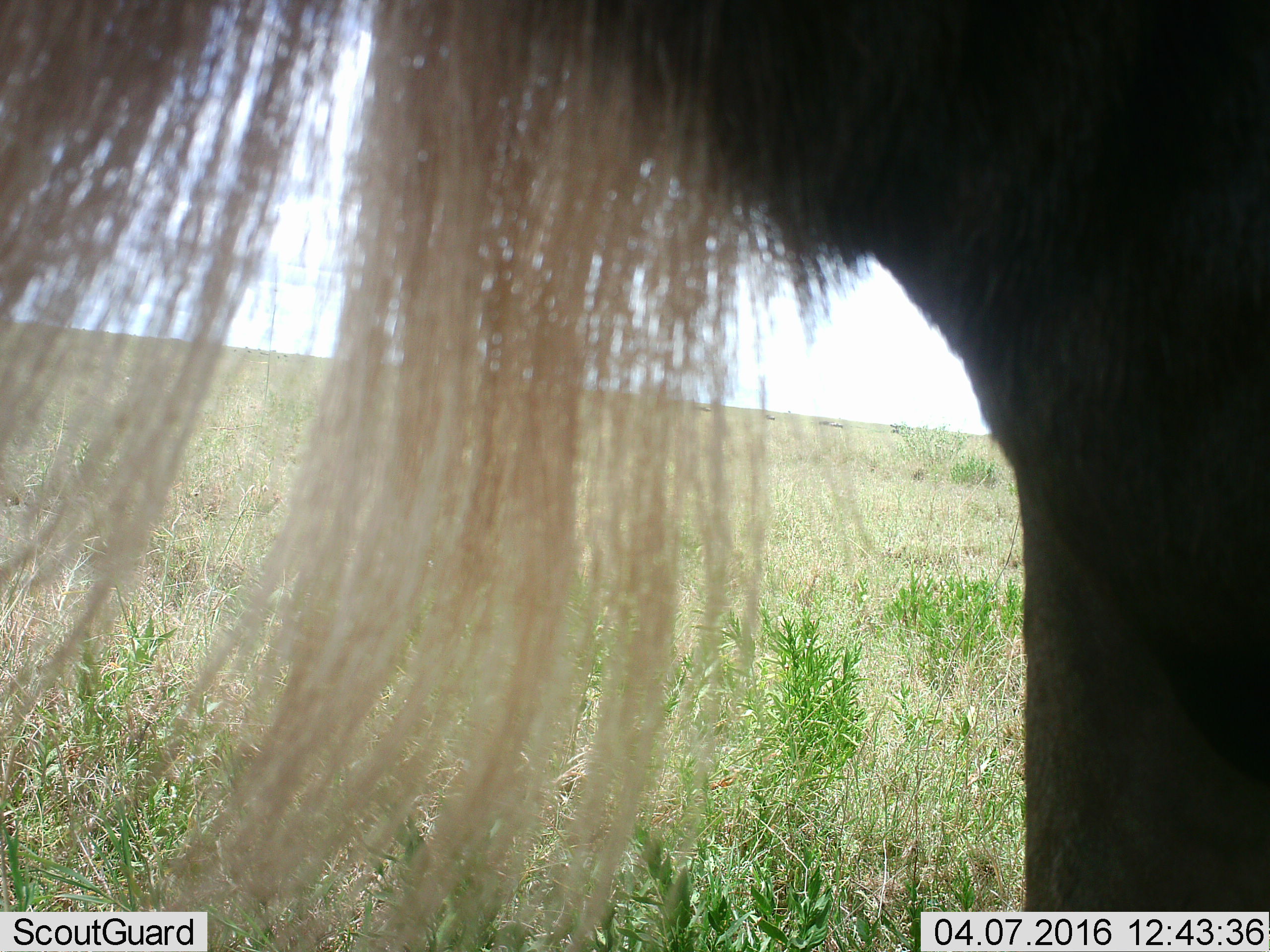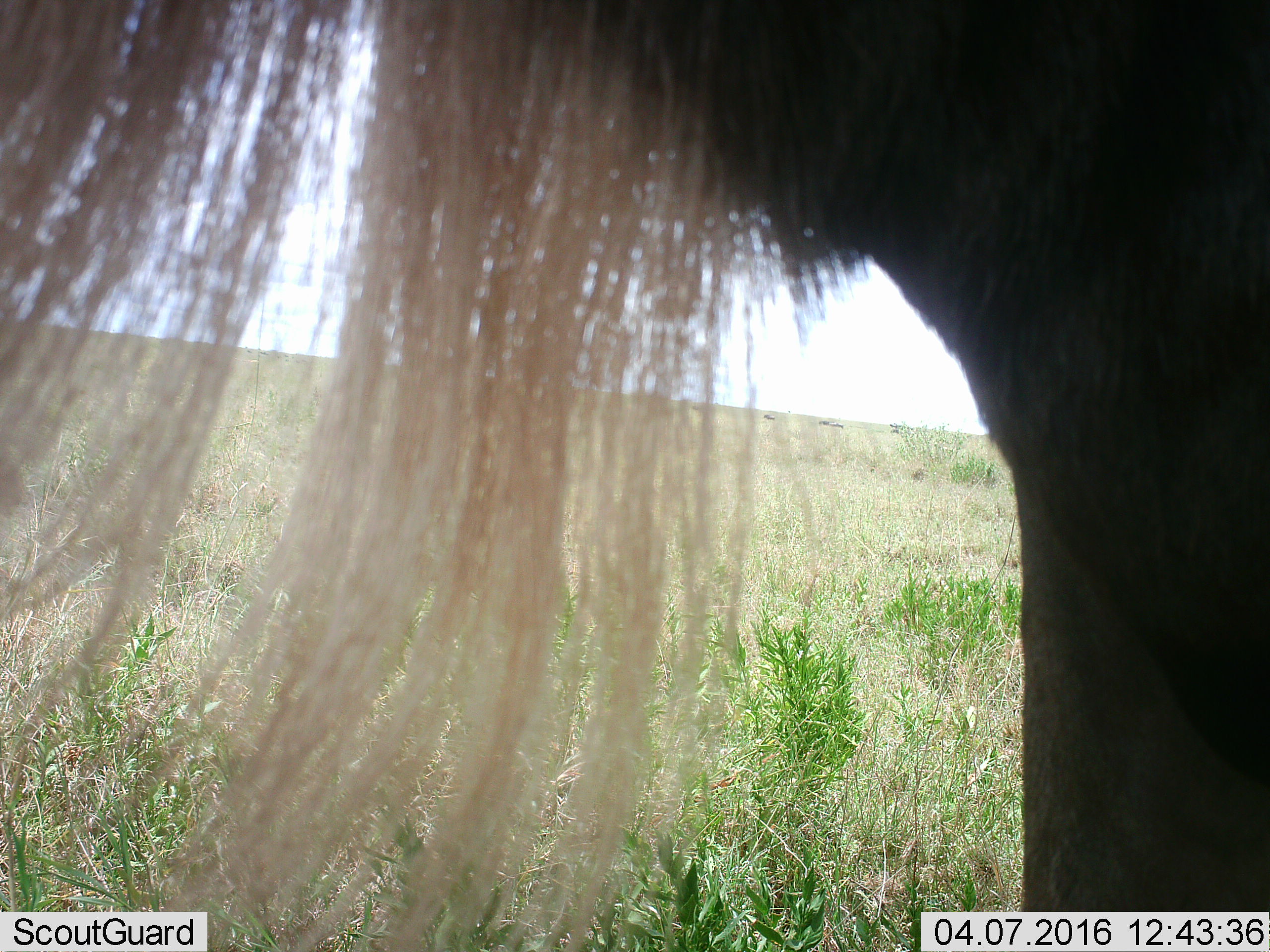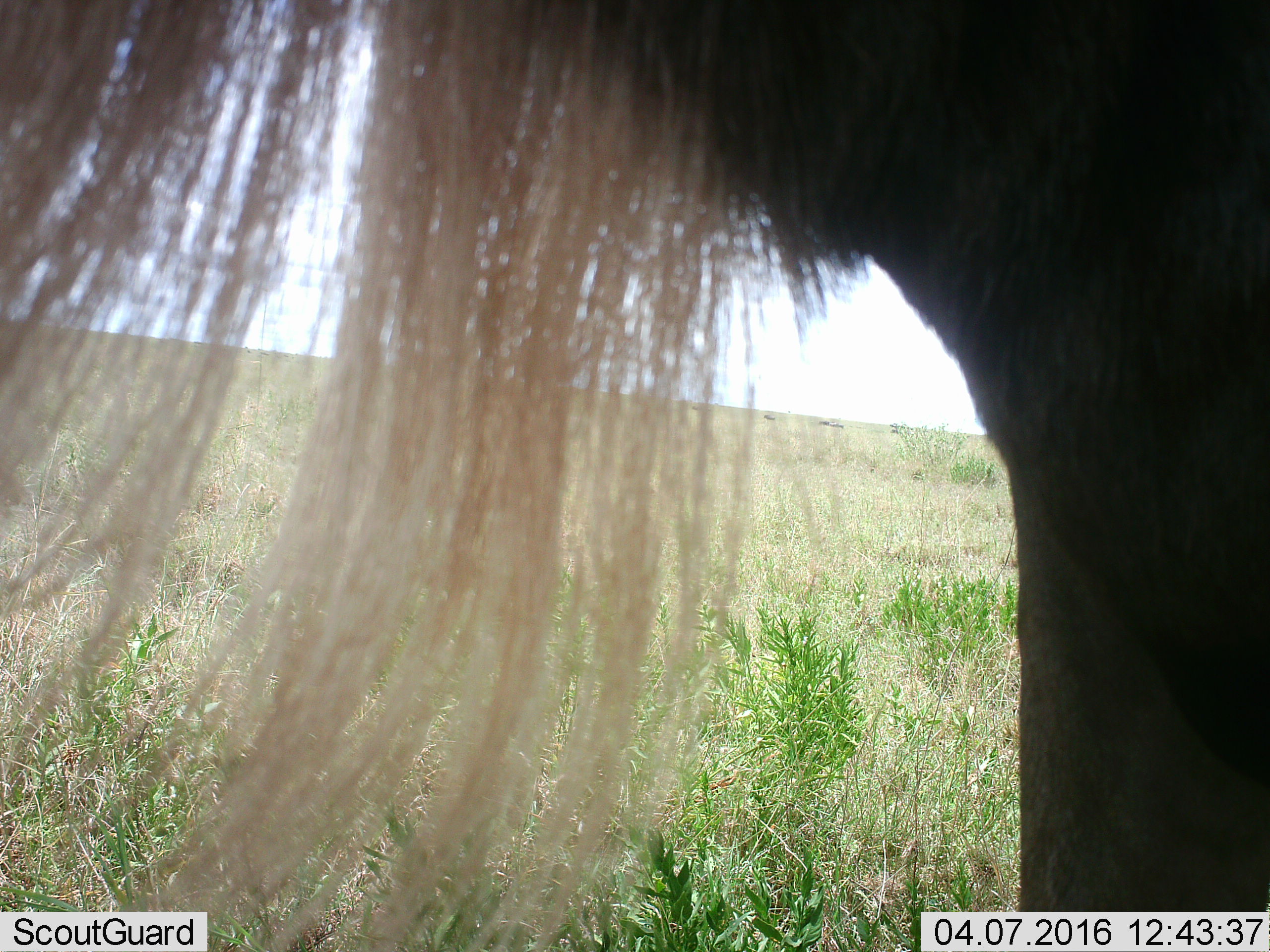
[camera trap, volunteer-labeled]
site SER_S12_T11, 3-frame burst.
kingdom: Animalia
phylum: Chordata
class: Mammalia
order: Artiodactyla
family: Bovidae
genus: Connochaetes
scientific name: Connochaetes taurinus taurinus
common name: blue wildebeest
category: wildebeestblue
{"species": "wildebeestblue (blue wildebeest) (Connochaetes taurinus taurinus)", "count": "6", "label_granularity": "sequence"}